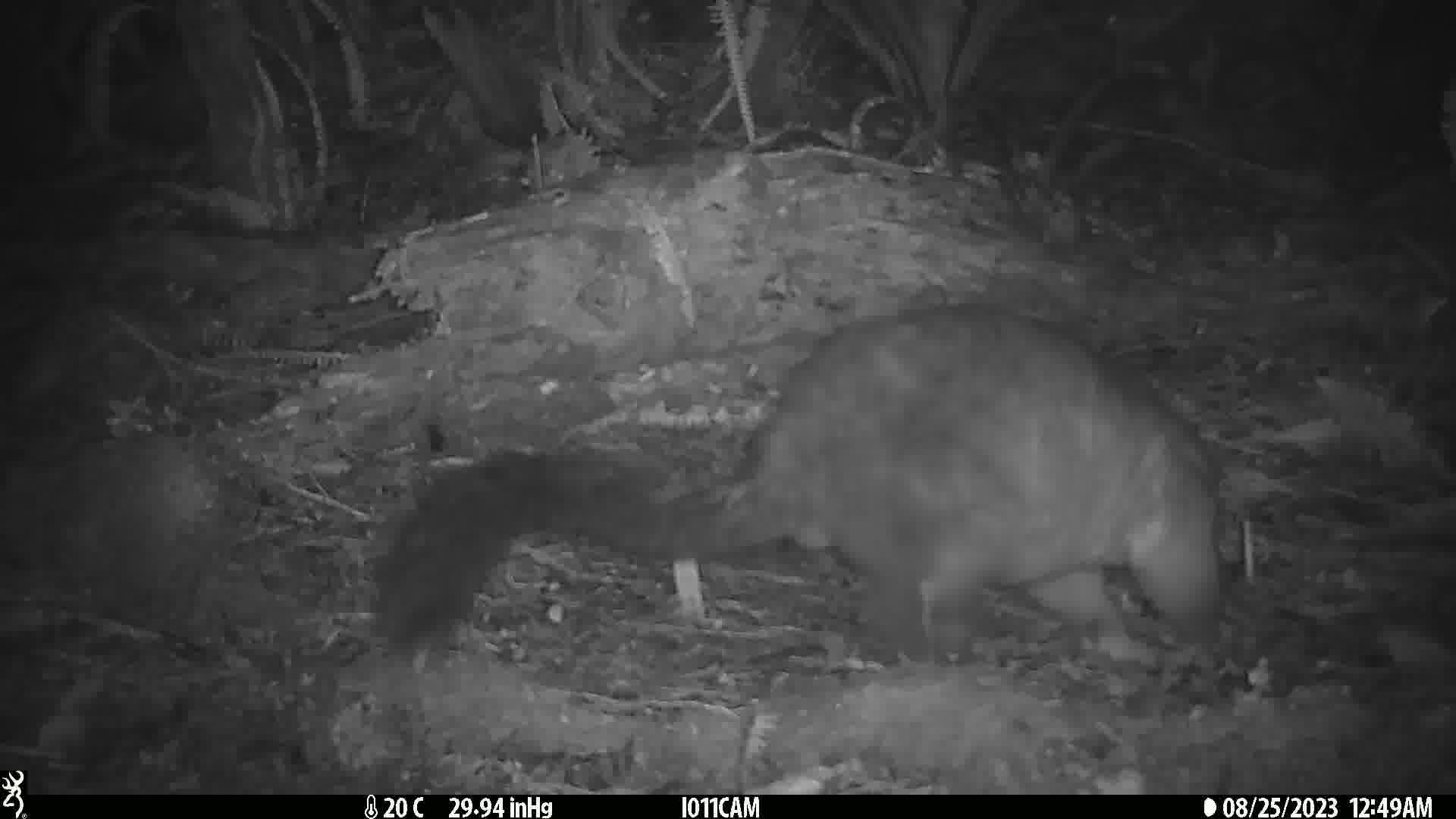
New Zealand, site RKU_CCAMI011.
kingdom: Animalia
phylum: Chordata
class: Mammalia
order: Diprotodontia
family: Phalangeridae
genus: Trichosurus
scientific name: Trichosurus vulpecula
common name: common brushtail possum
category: possum